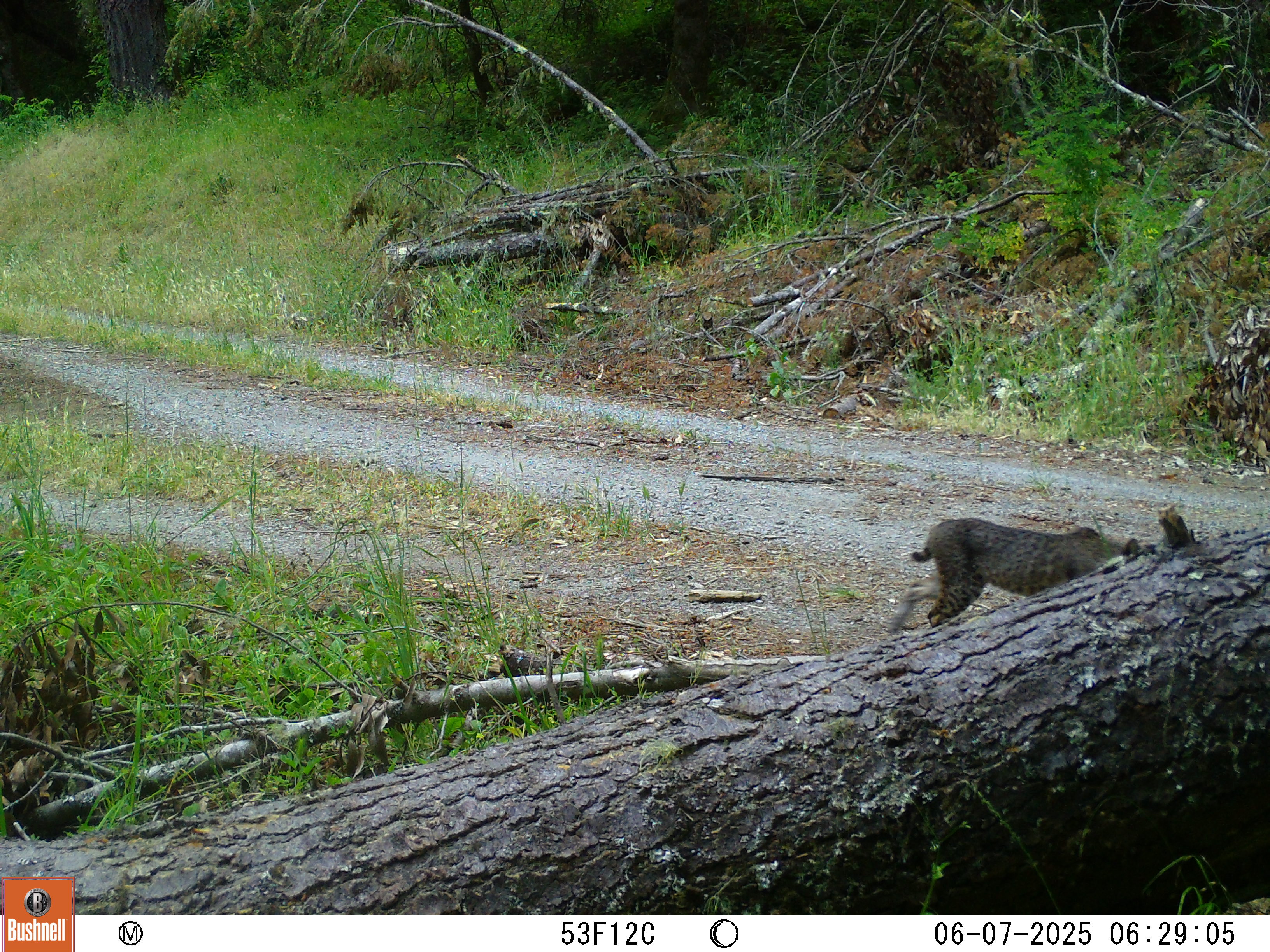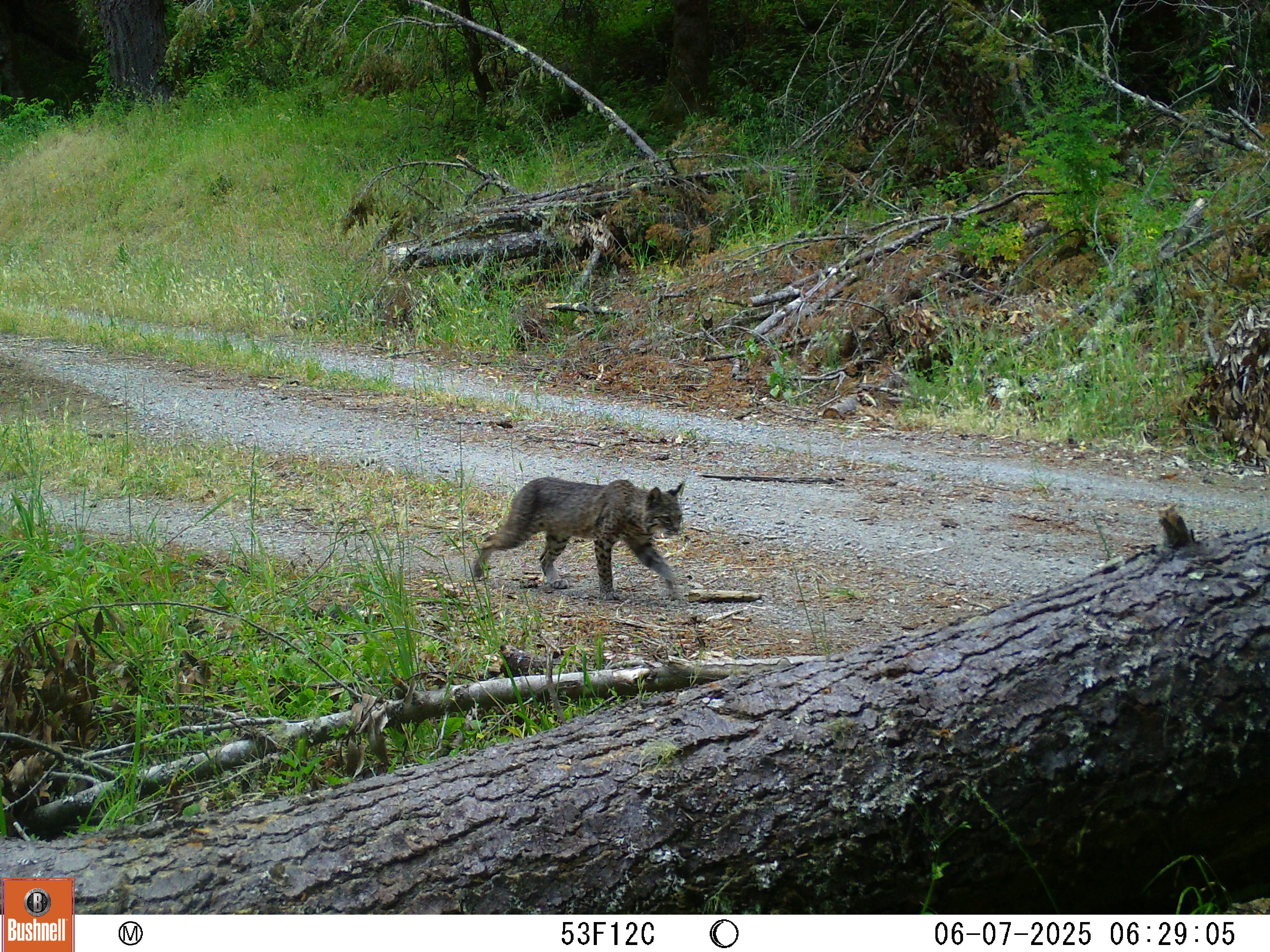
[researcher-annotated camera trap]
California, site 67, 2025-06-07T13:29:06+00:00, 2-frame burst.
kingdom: Animalia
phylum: Chordata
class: Mammalia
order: Carnivora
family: Felidae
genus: Lynx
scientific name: Lynx rufus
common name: bobcat